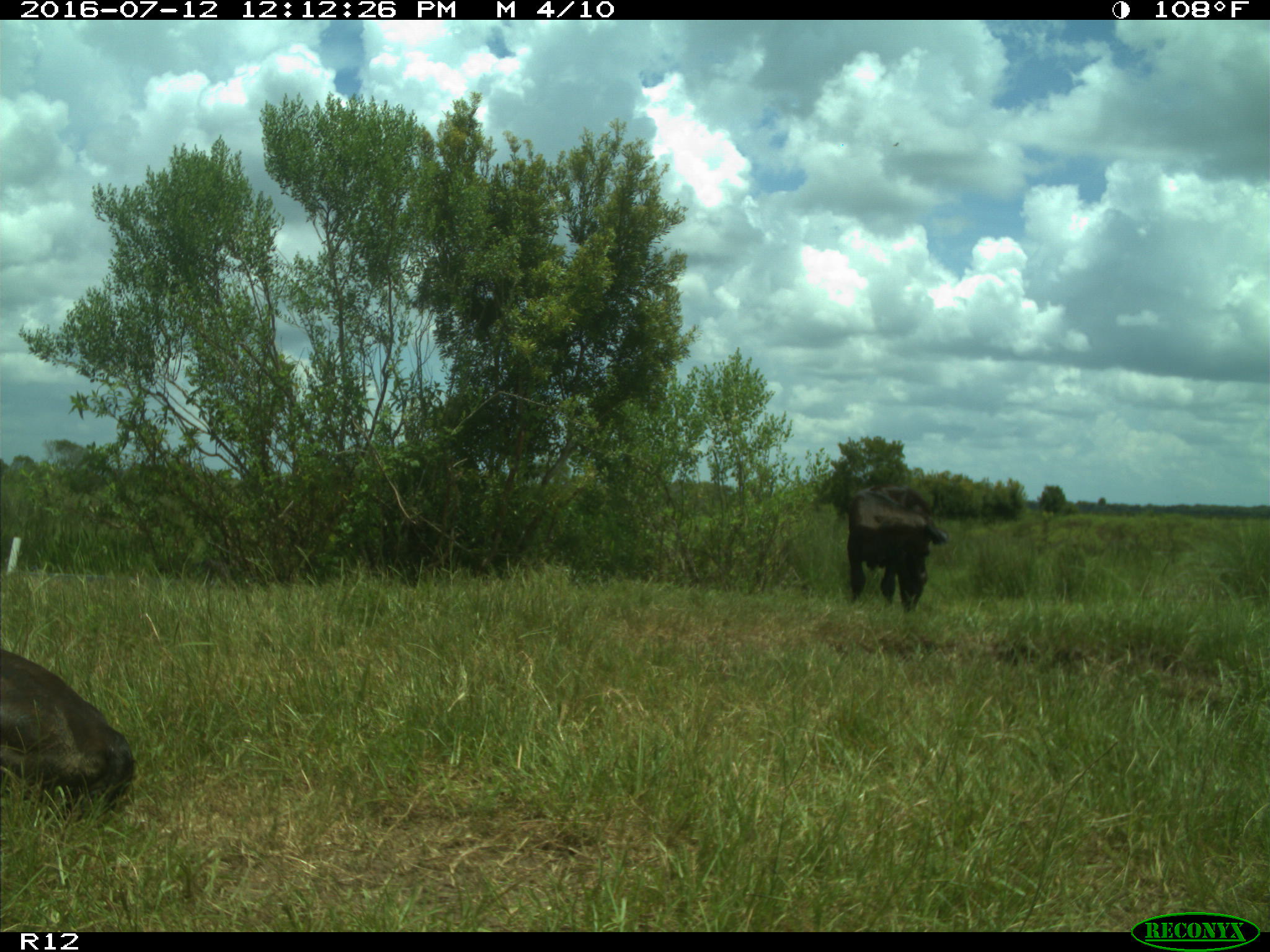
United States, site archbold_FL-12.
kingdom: Animalia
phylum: Chordata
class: Mammalia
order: Artiodactyla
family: Bovidae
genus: Bos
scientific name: Bos taurus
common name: domestic cow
Bos taurus (domestic cow).